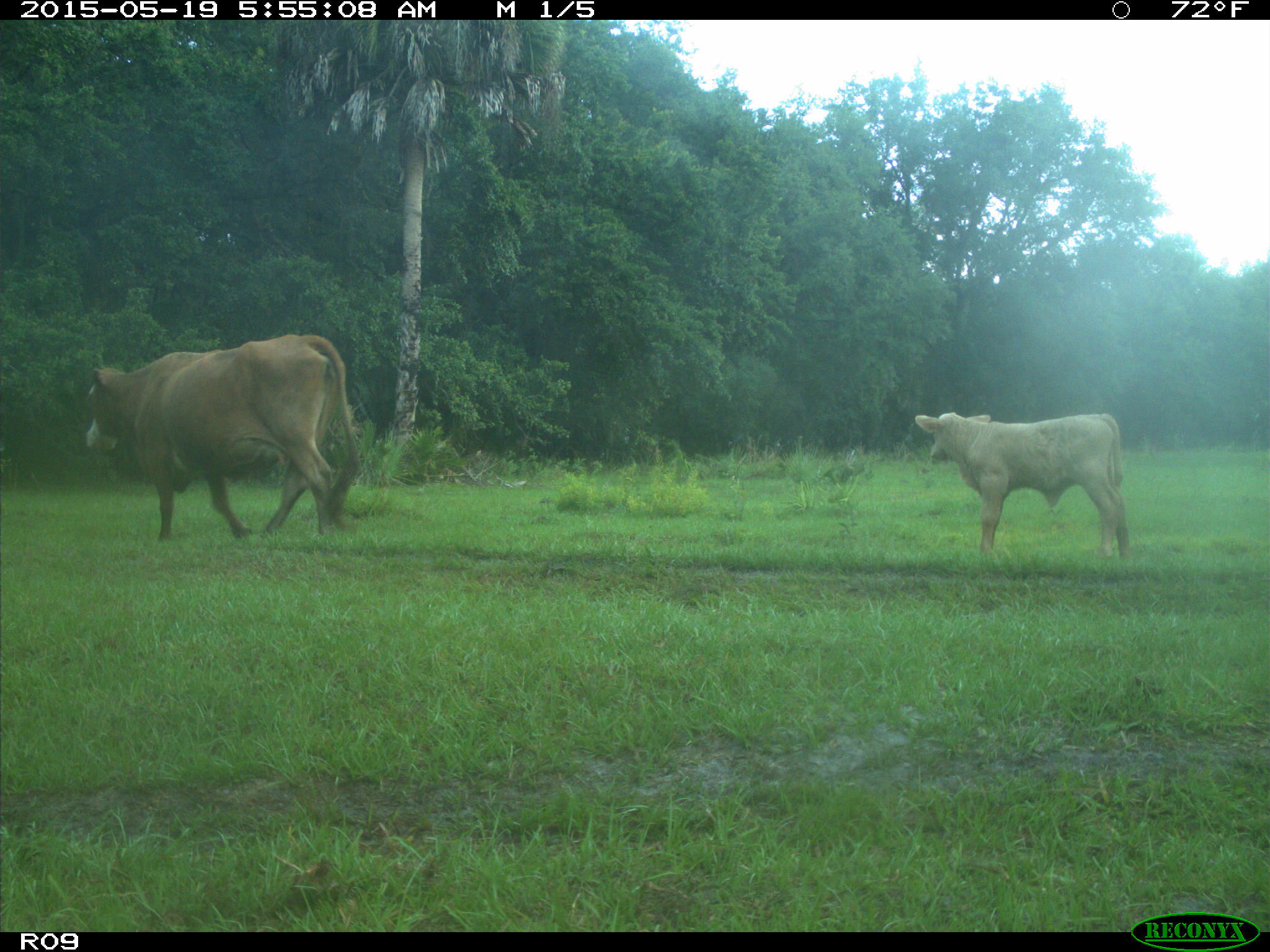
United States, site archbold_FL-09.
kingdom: Animalia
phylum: Chordata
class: Mammalia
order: Artiodactyla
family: Bovidae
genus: Bos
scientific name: Bos taurus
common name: domestic cow